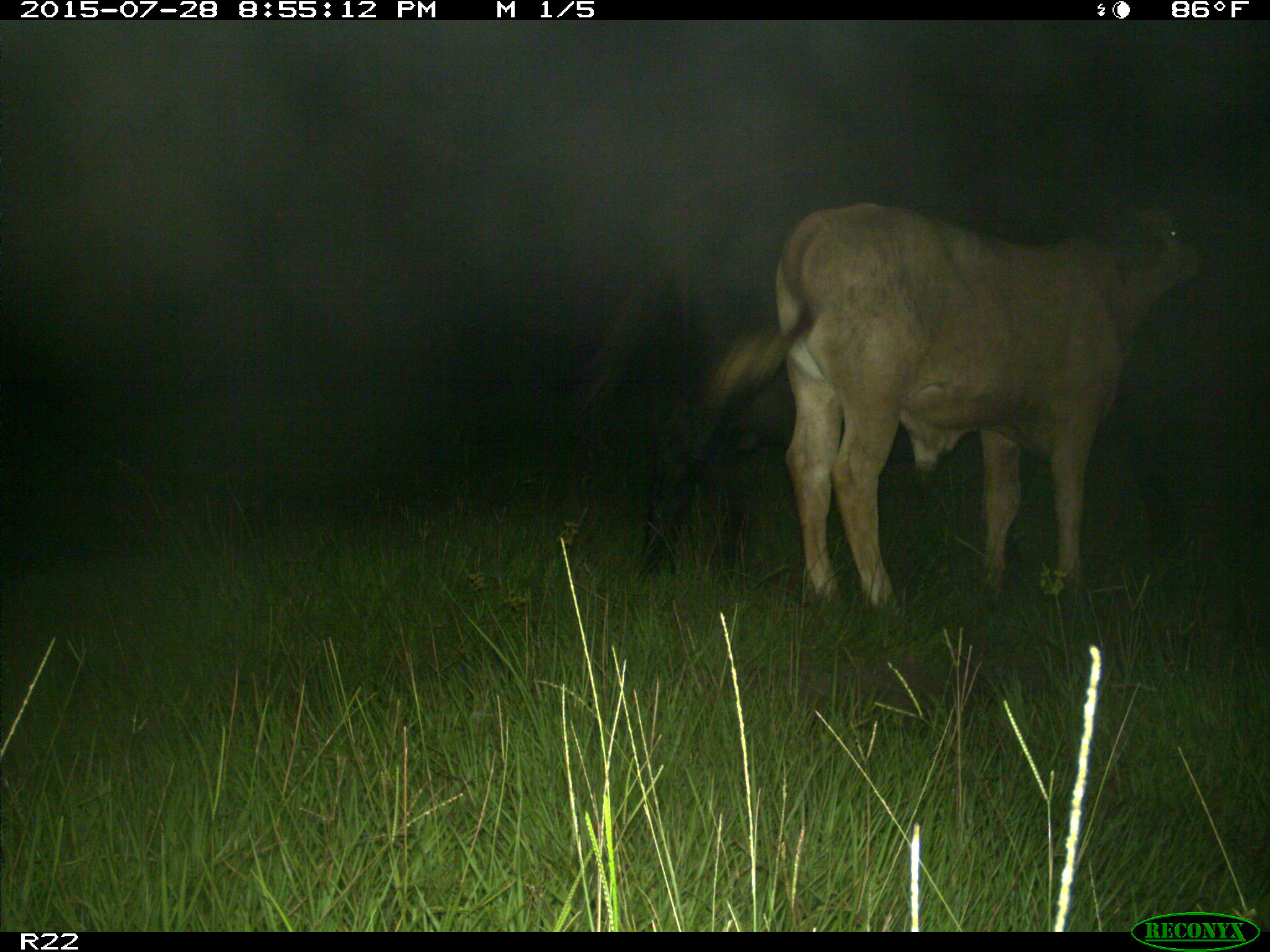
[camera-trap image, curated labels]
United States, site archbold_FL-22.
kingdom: Animalia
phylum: Chordata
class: Mammalia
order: Artiodactyla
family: Bovidae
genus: Bos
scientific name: Bos taurus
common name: domestic cow